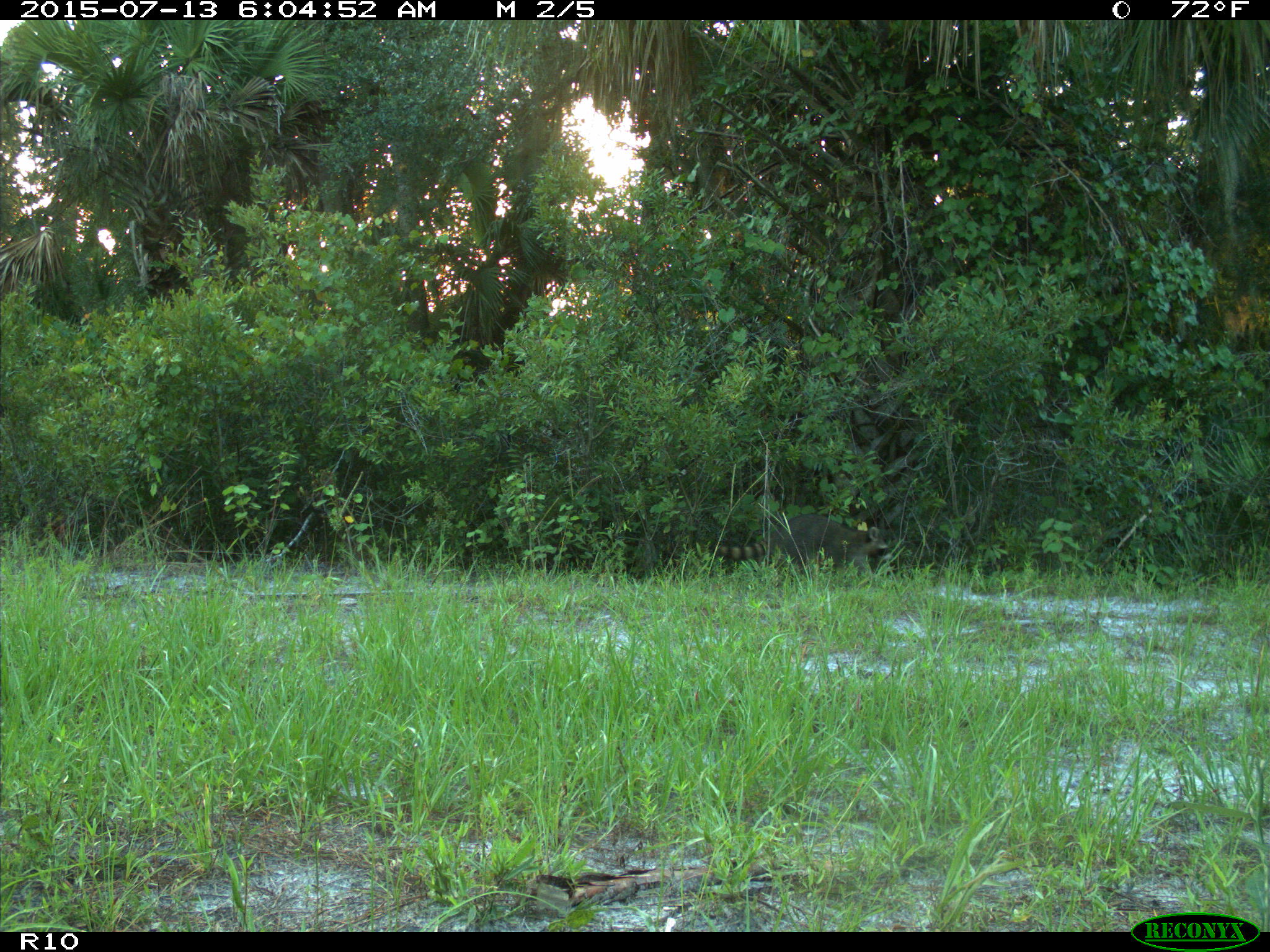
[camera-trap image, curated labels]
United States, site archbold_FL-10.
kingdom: Animalia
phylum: Chordata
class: Mammalia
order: Carnivora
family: Procyonidae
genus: Procyon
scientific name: Procyon lotor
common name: common raccoon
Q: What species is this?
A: Procyon lotor (common raccoon).